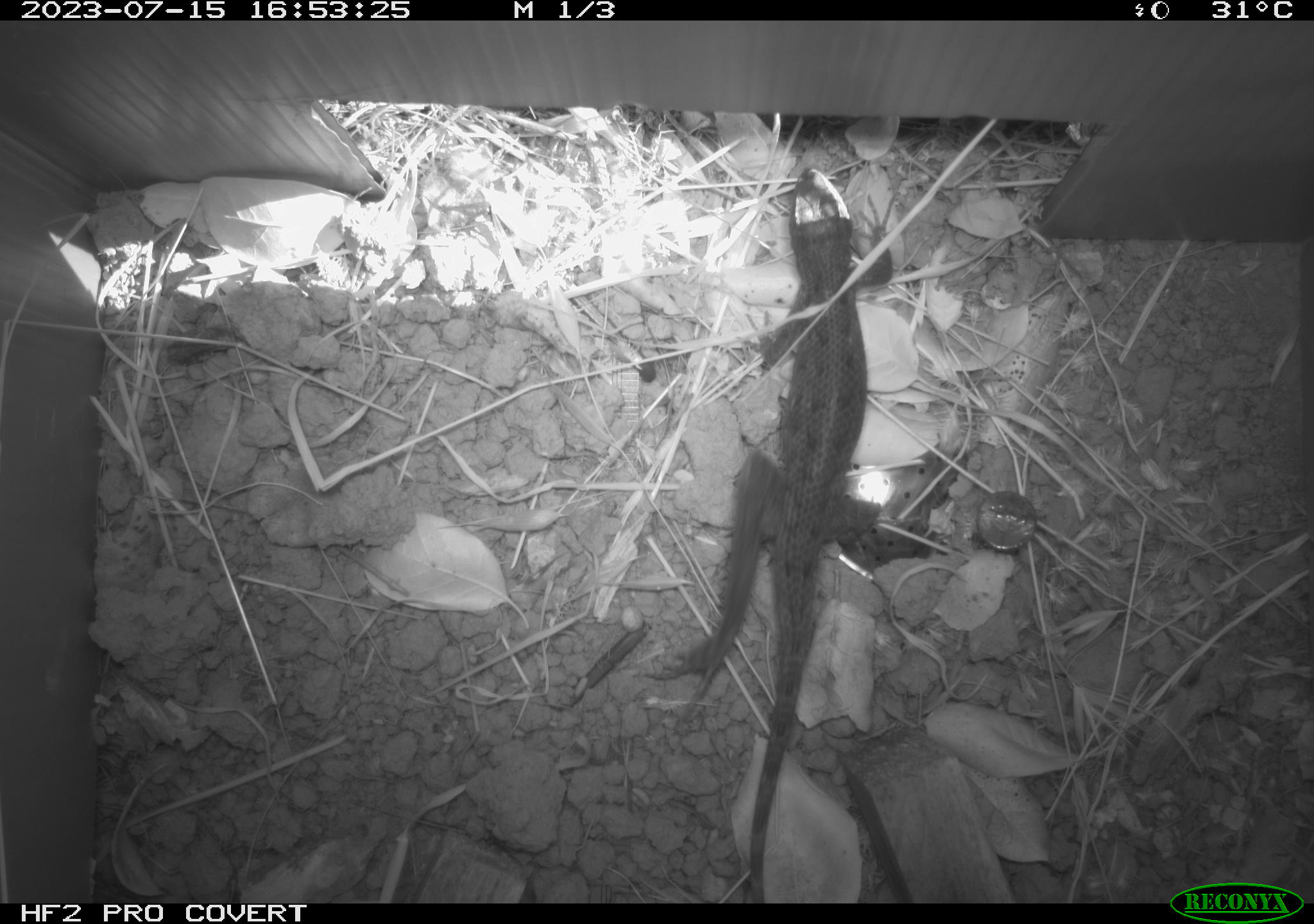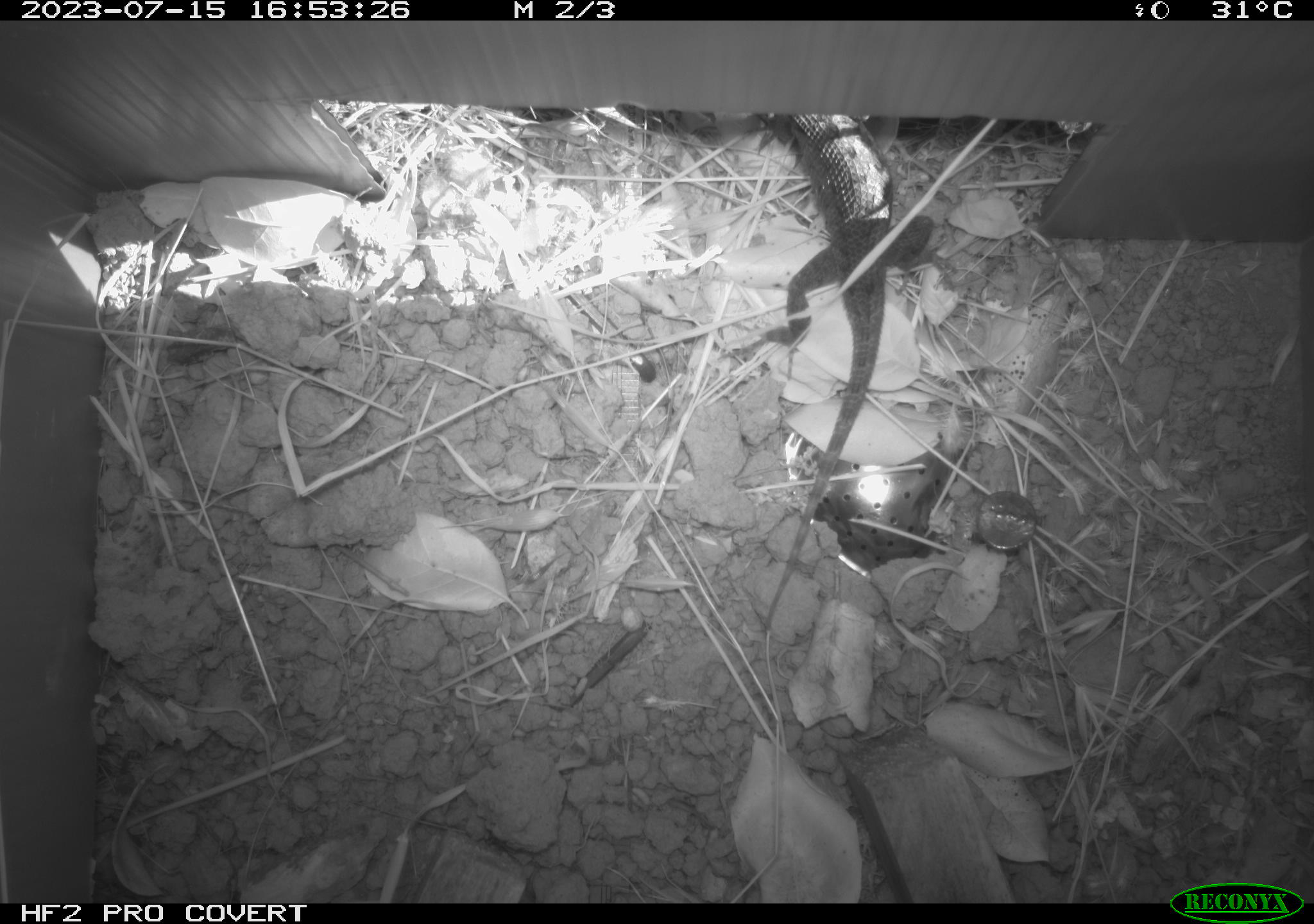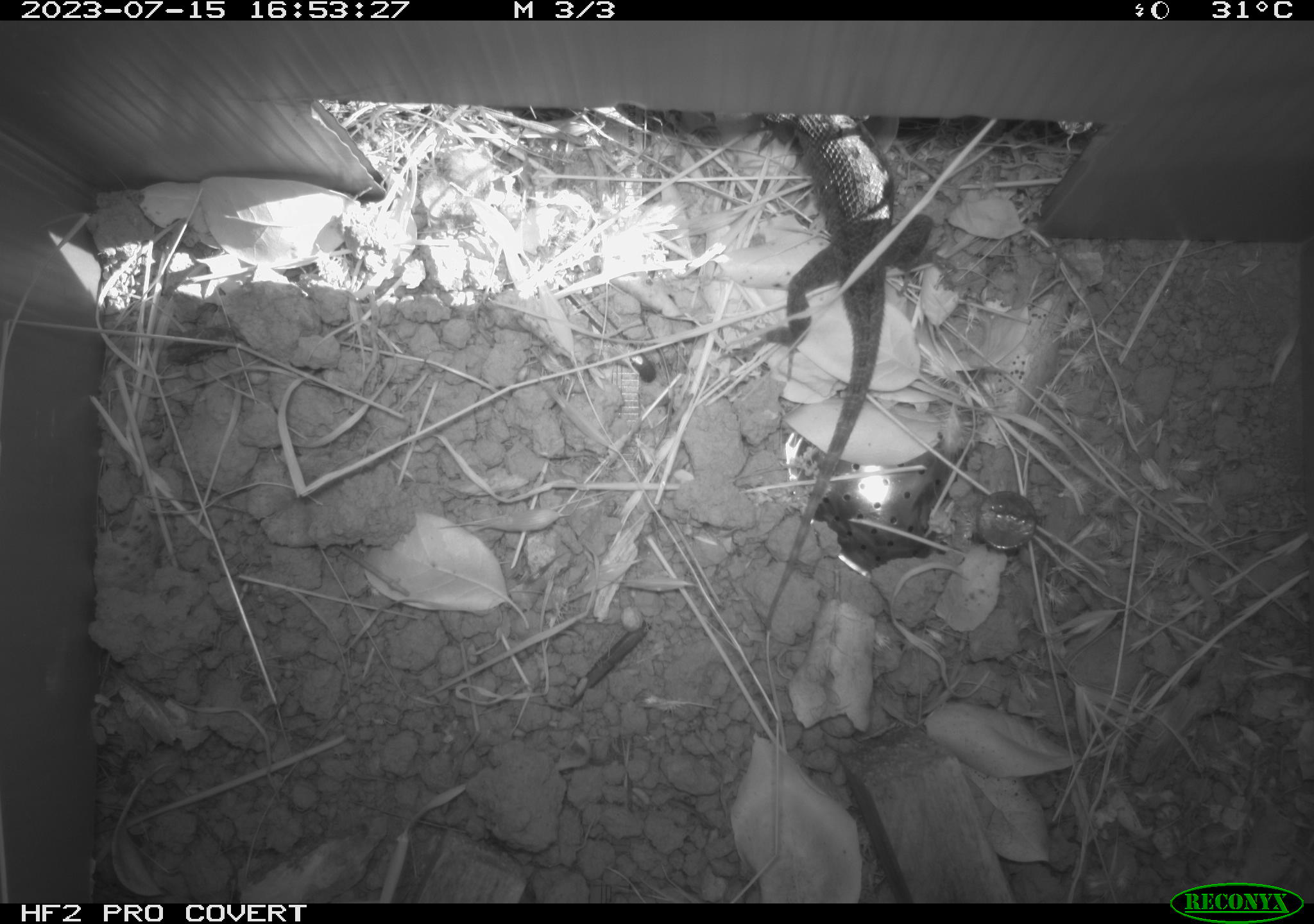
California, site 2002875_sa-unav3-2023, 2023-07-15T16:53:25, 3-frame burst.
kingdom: Animalia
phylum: Chordata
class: Reptilia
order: Squamata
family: Phrynosomatidae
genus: Sceloporus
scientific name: Sceloporus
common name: spiny lizards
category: sceloporus species